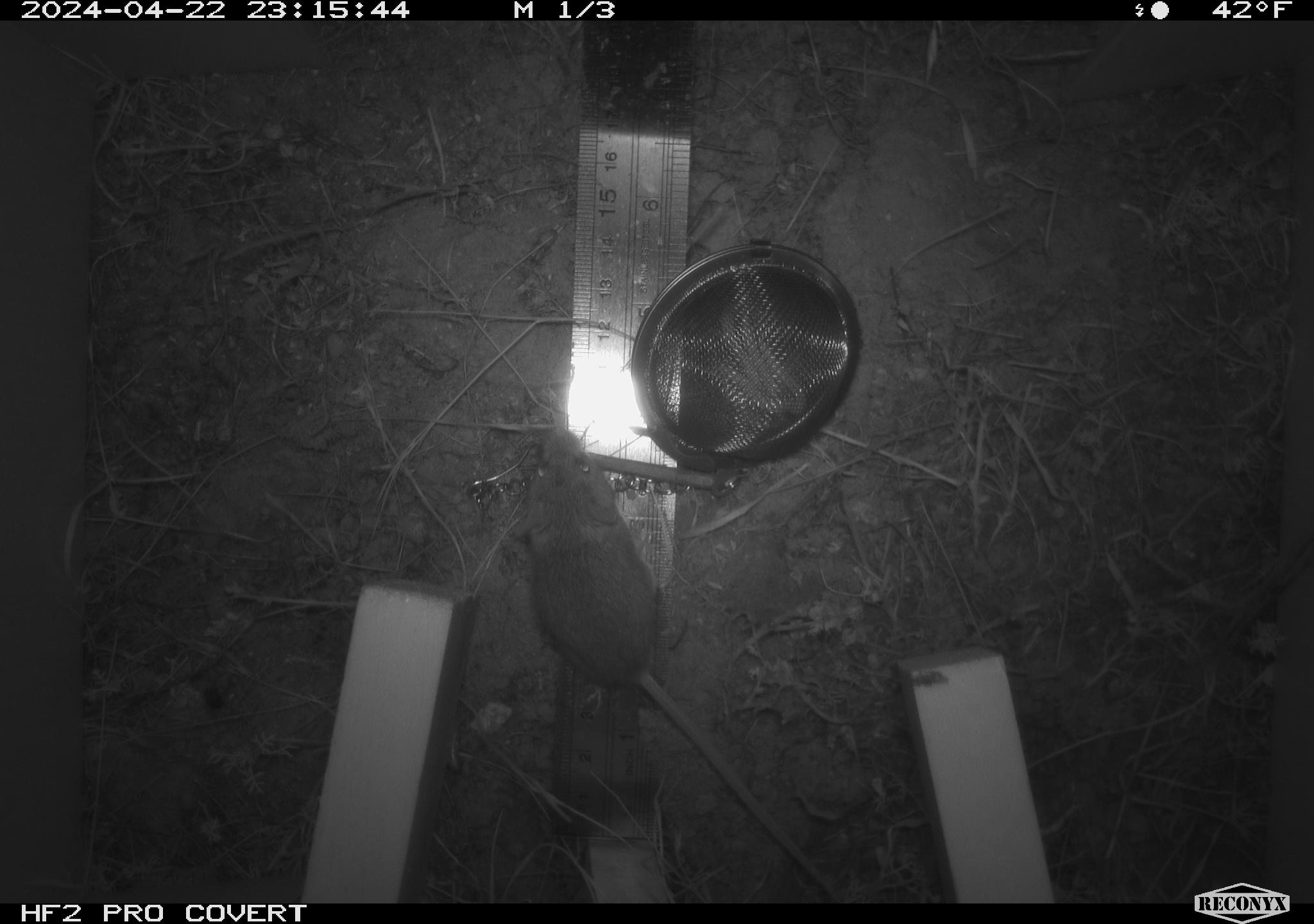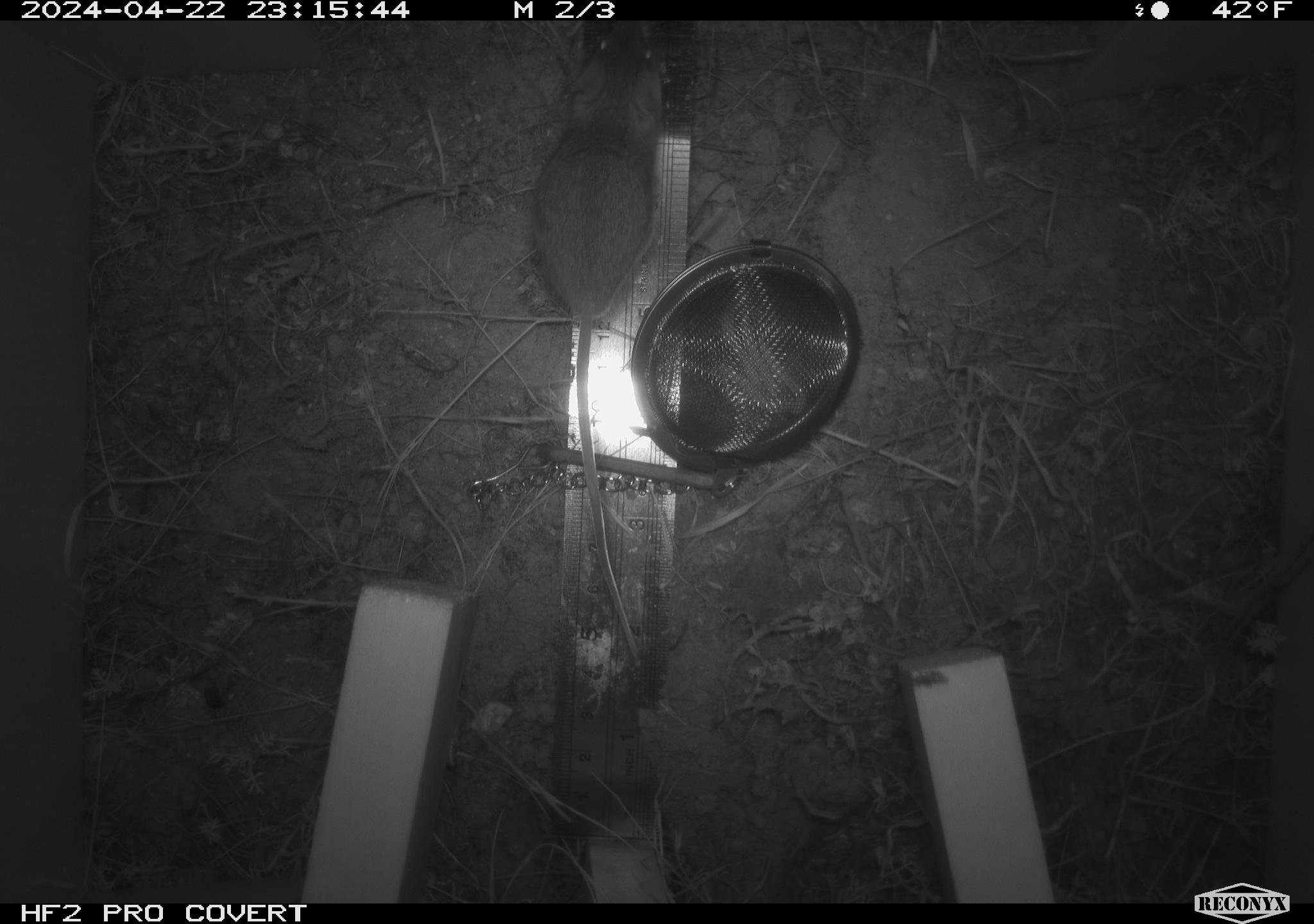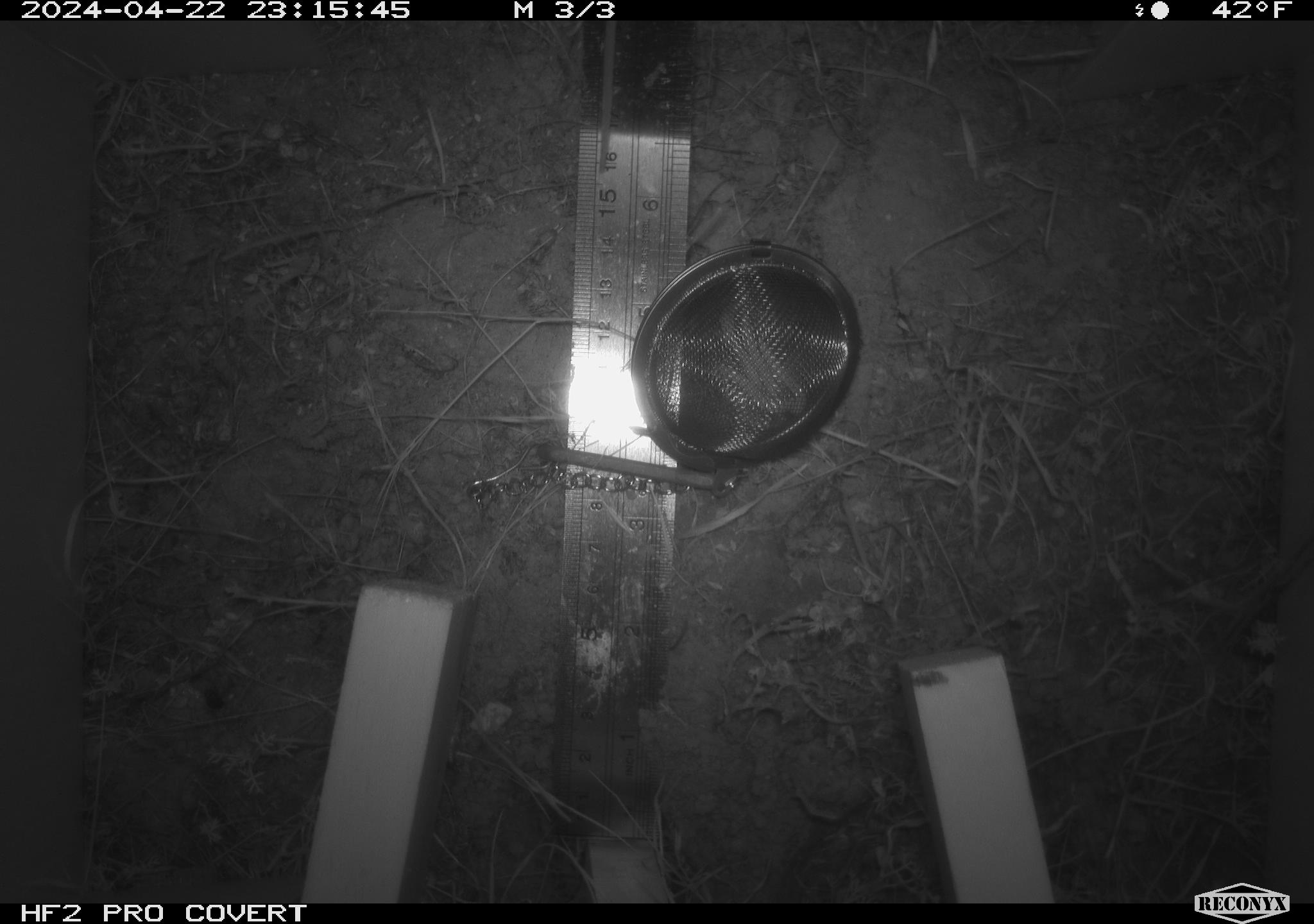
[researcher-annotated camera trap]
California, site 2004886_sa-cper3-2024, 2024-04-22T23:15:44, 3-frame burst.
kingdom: Animalia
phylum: Chordata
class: Mammalia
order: Rodentia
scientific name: Rodentia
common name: rodent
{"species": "rodent (Rodentia)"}